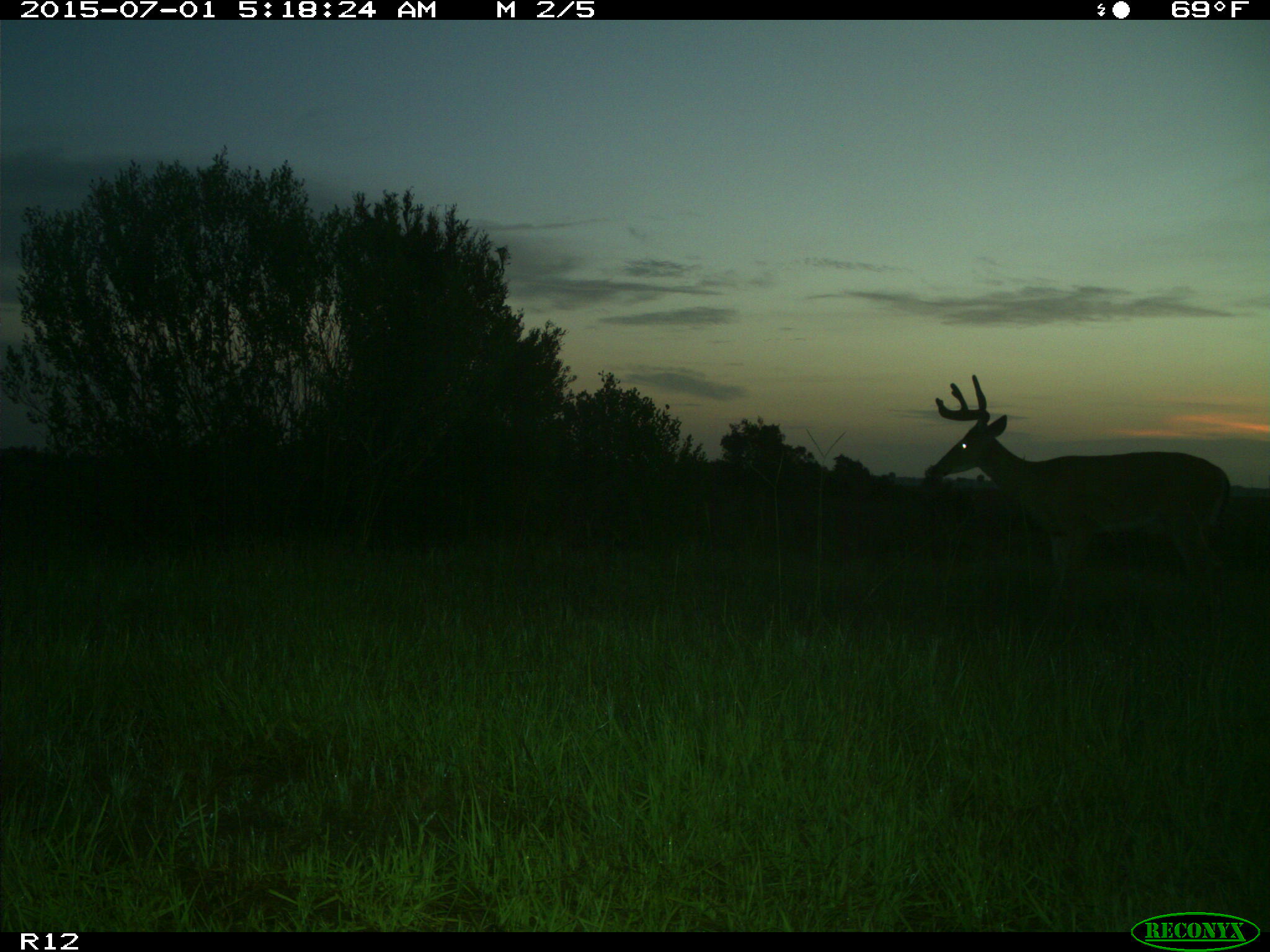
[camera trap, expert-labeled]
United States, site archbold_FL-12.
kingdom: Animalia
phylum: Chordata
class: Mammalia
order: Artiodactyla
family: Cervidae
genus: Odocoileus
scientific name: Odocoileus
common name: deer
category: unidentified deer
Unidentified deer (deer) (Odocoileus).